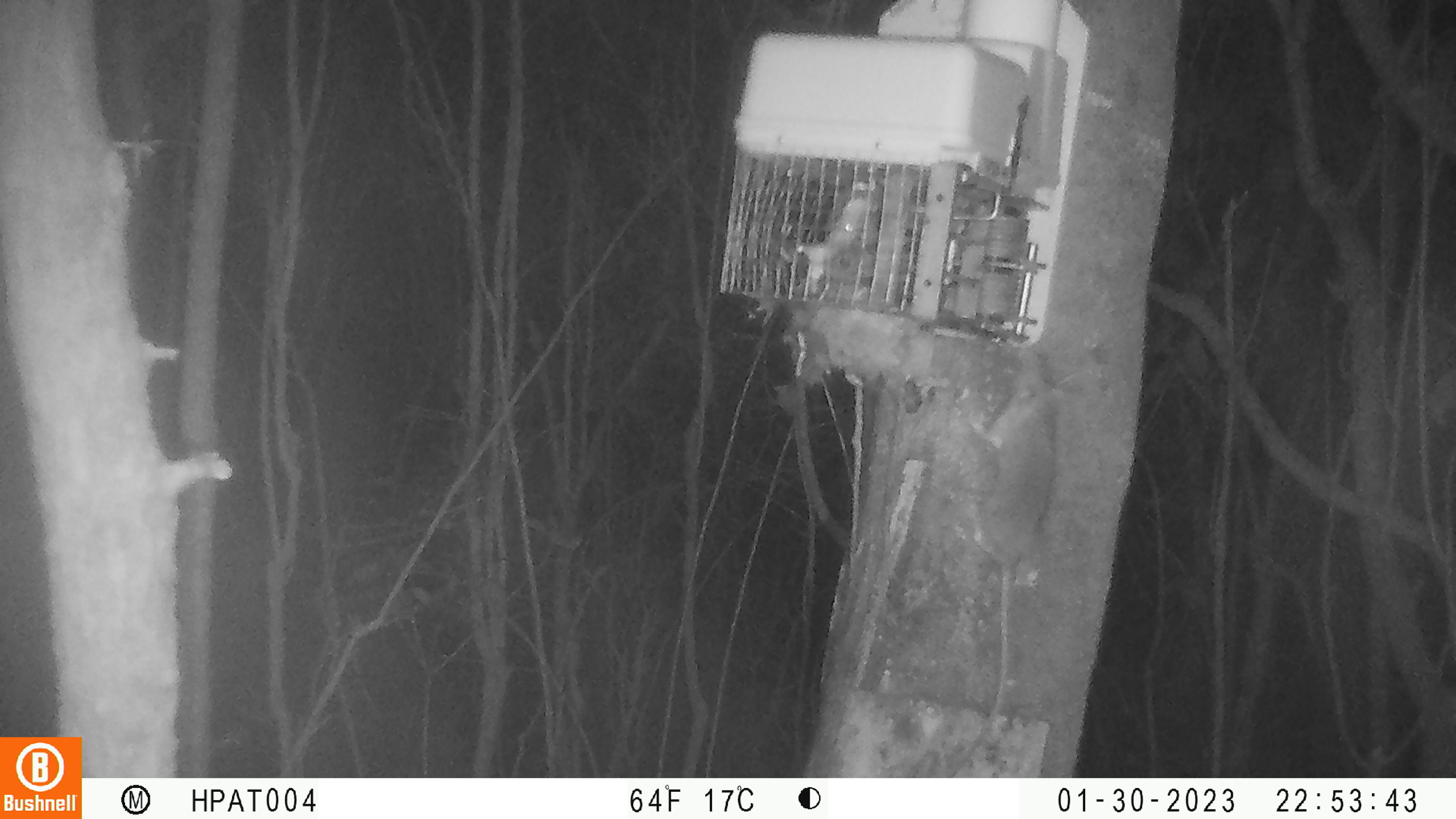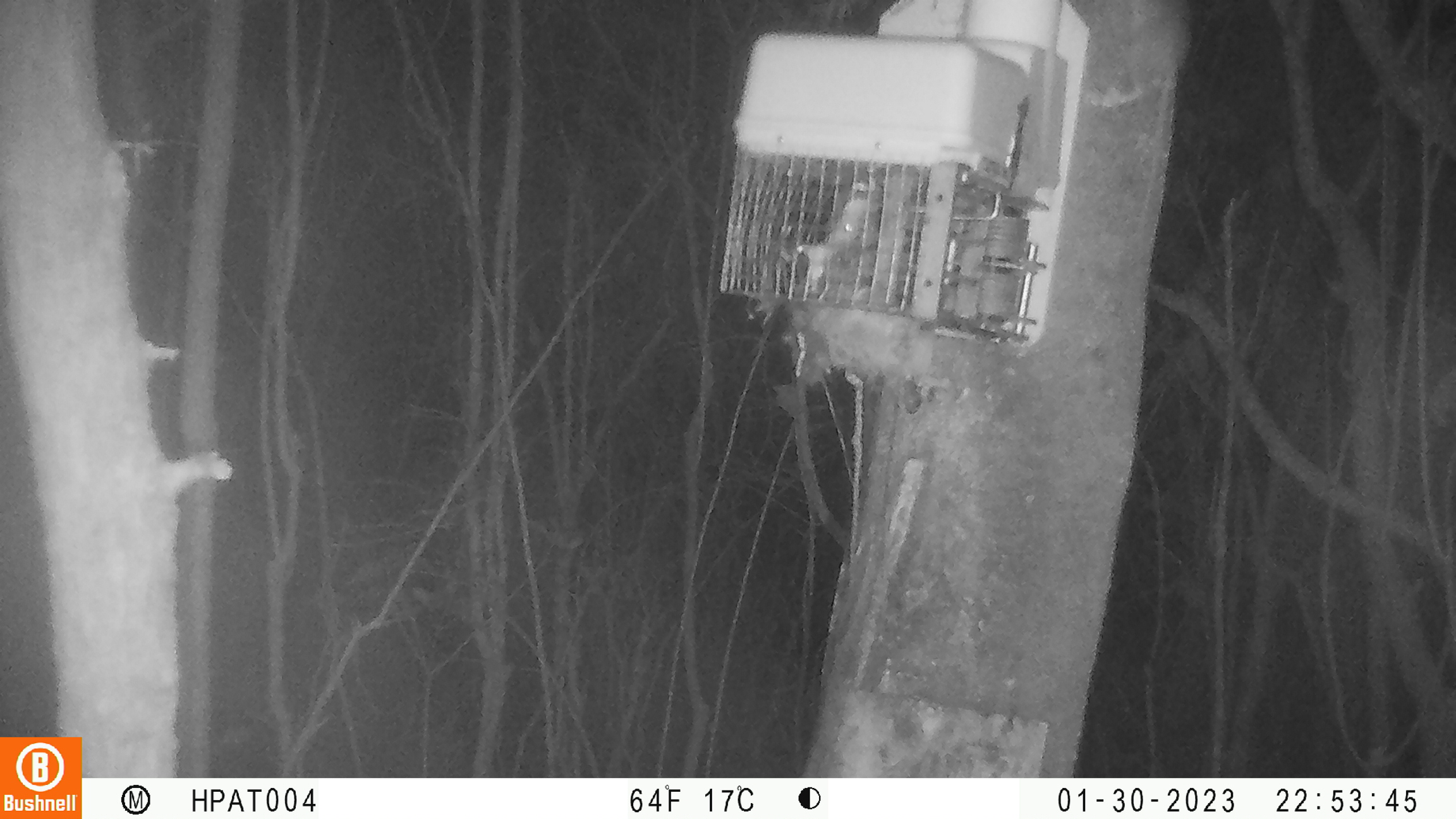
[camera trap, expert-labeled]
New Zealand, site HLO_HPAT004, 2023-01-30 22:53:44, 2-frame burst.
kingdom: Animalia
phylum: Chordata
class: Mammalia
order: Rodentia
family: Muridae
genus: Rattus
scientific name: Rattus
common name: rat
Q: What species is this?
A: Rat (Rattus).